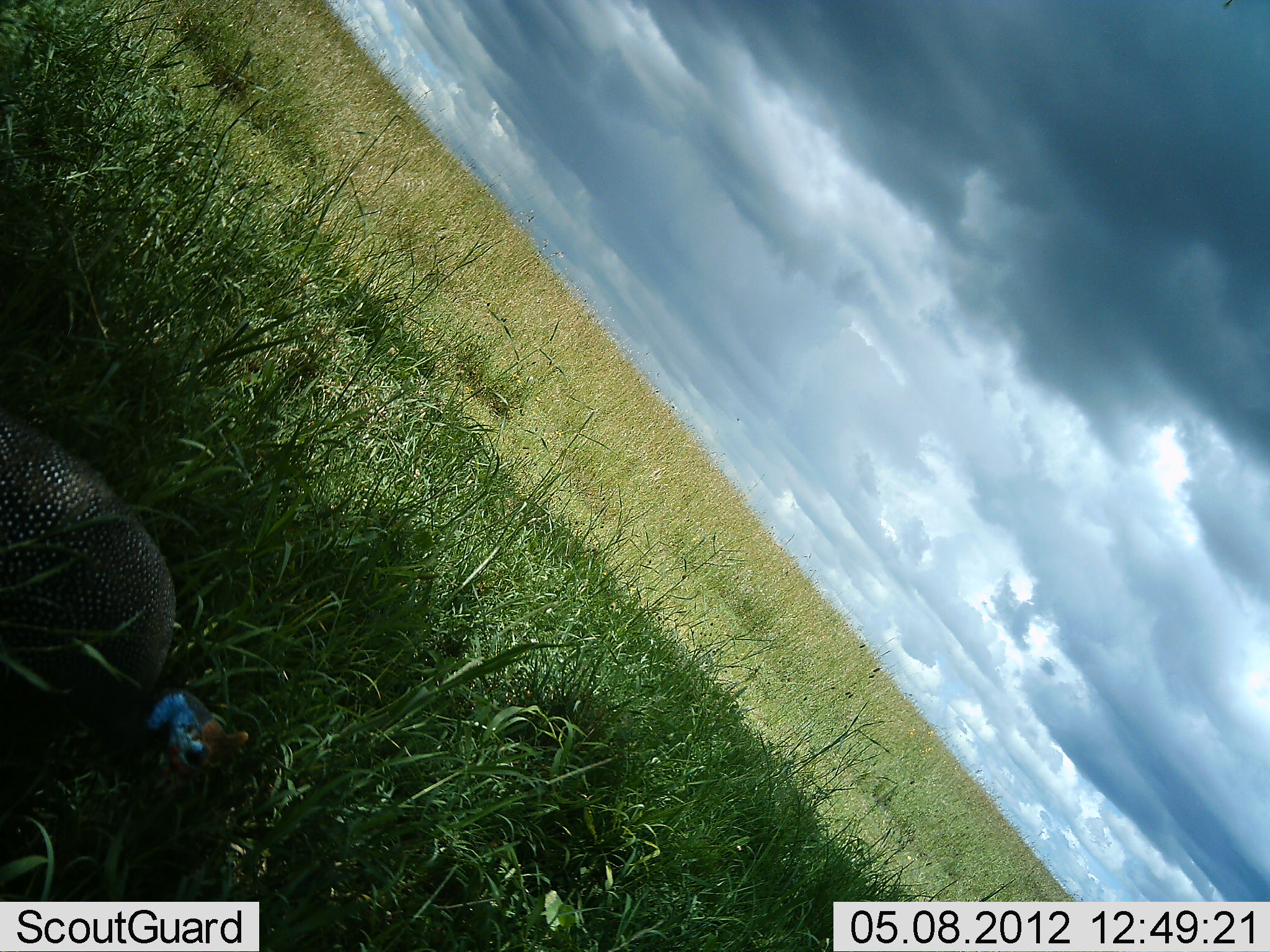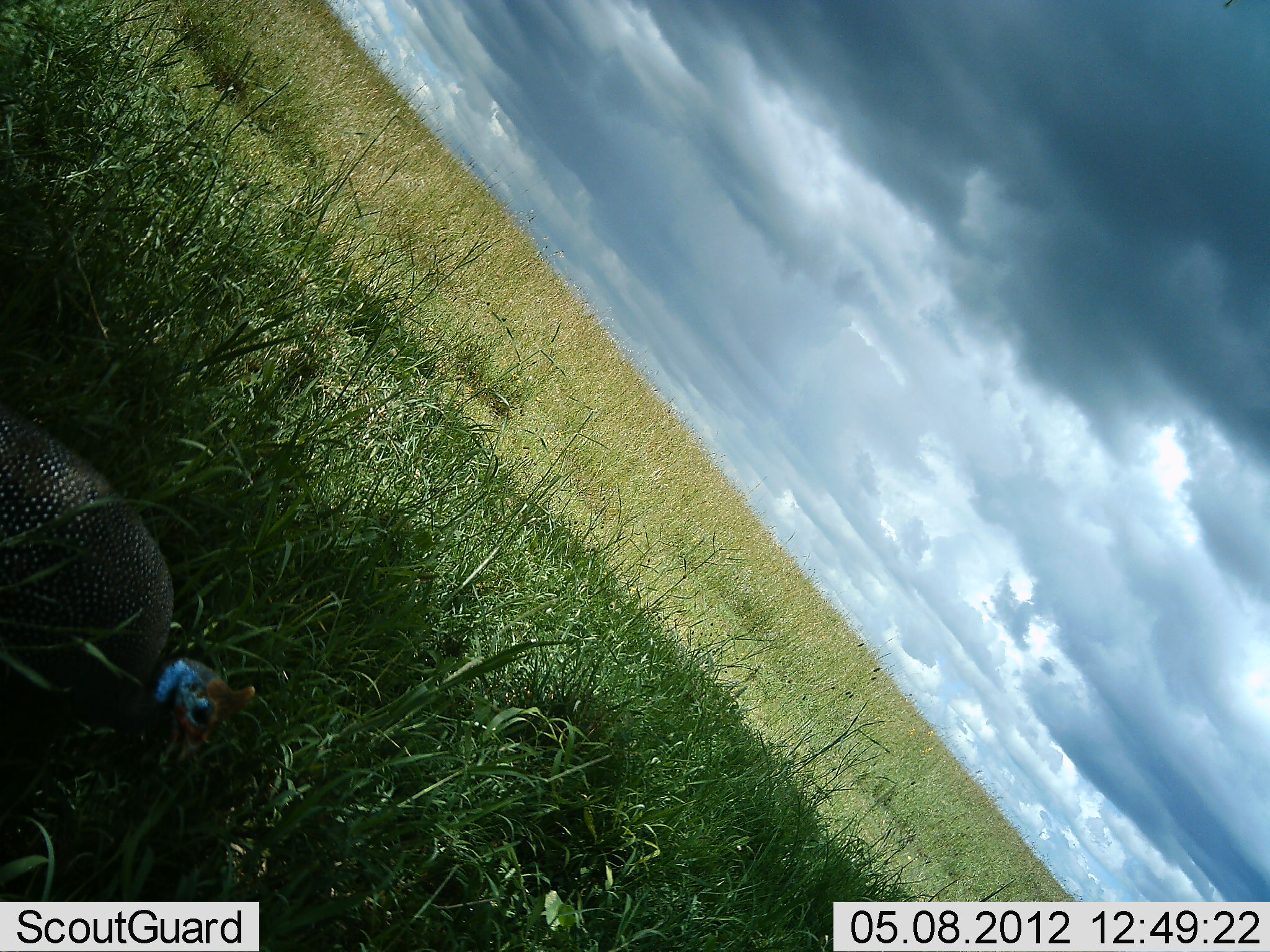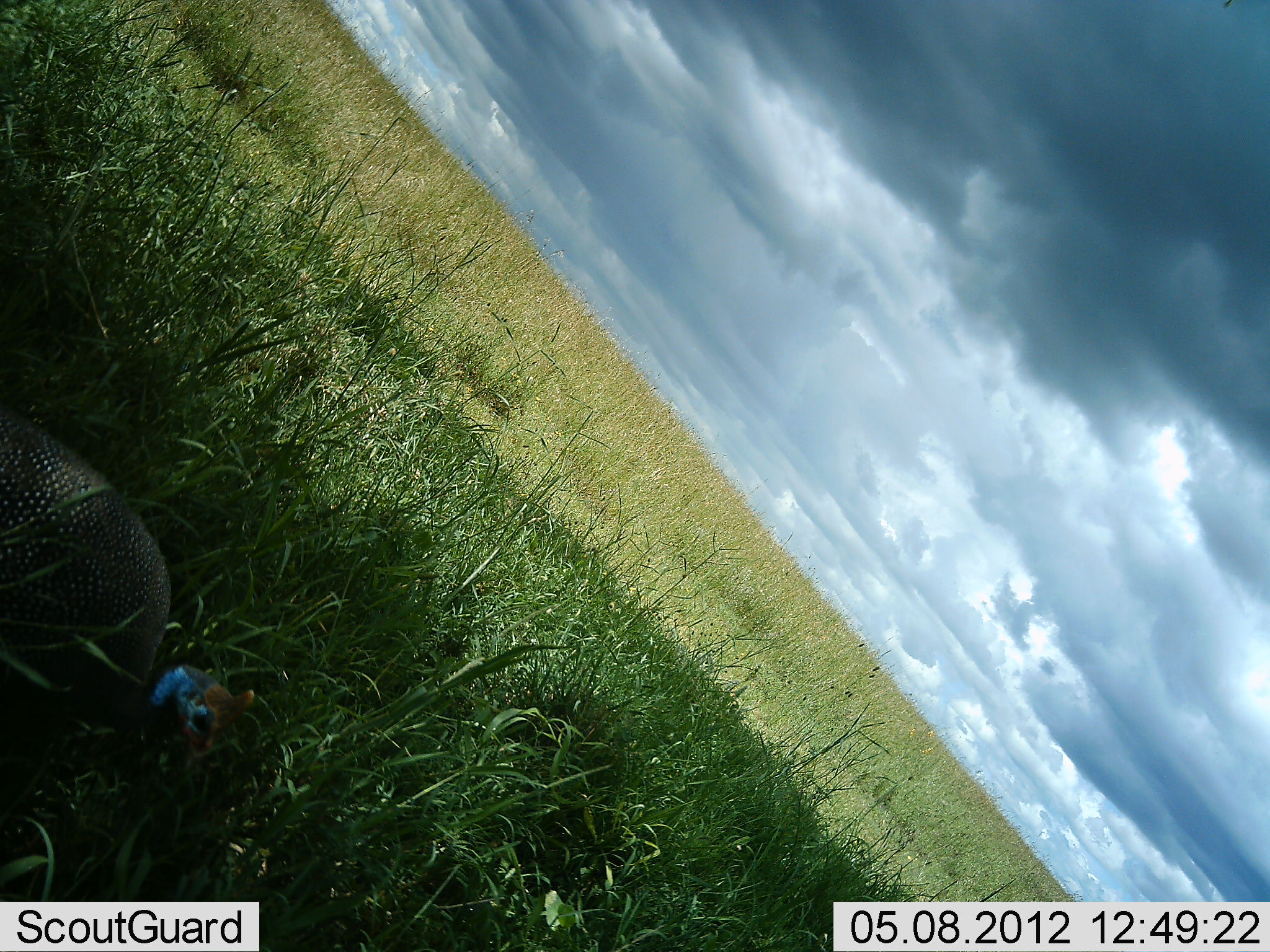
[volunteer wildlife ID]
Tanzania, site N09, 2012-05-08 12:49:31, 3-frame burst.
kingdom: Animalia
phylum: Chordata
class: Aves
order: Galliformes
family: Numididae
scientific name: Numididae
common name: guinea fowl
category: guineafowl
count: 1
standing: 40%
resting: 0%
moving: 10%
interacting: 0%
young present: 0%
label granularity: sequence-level